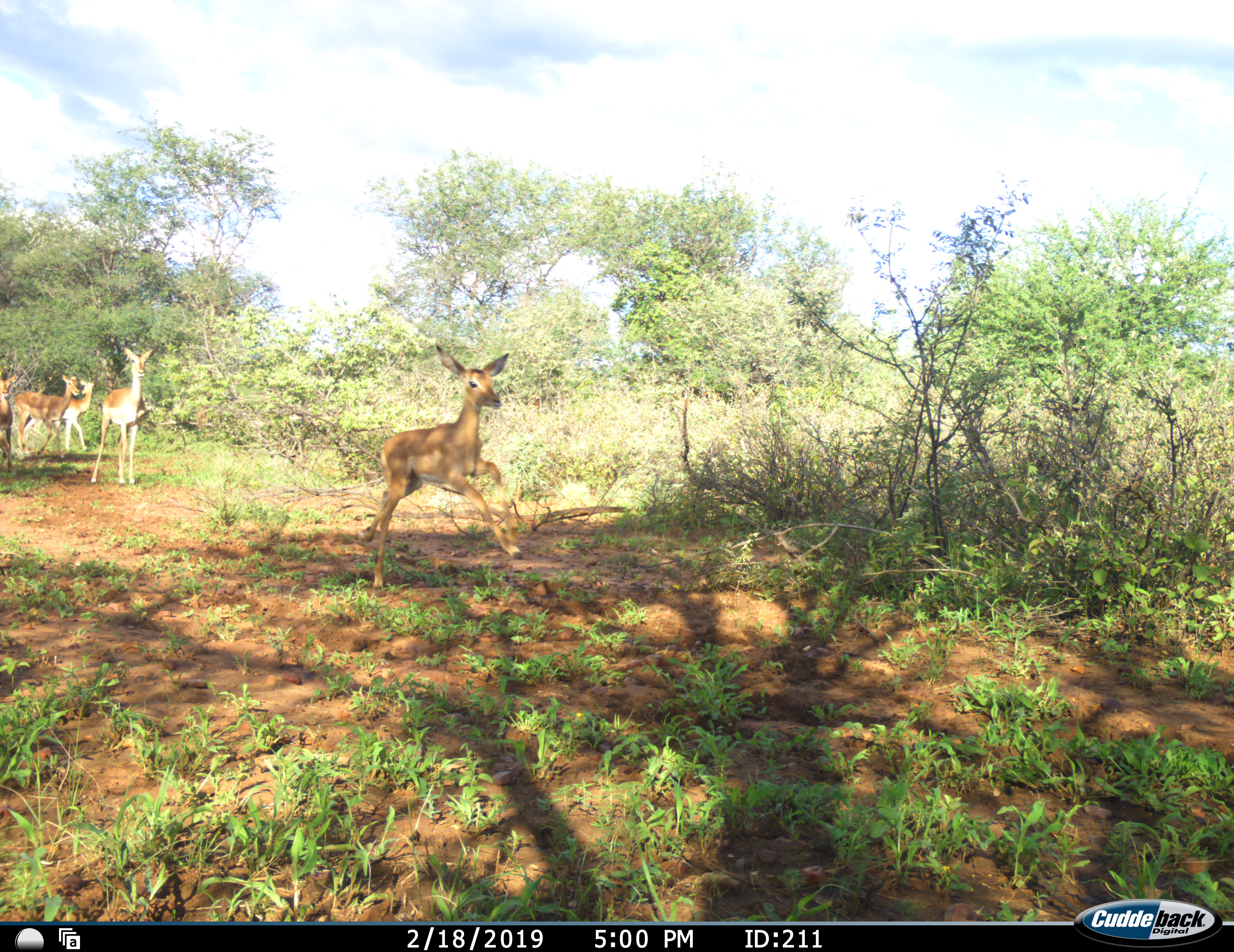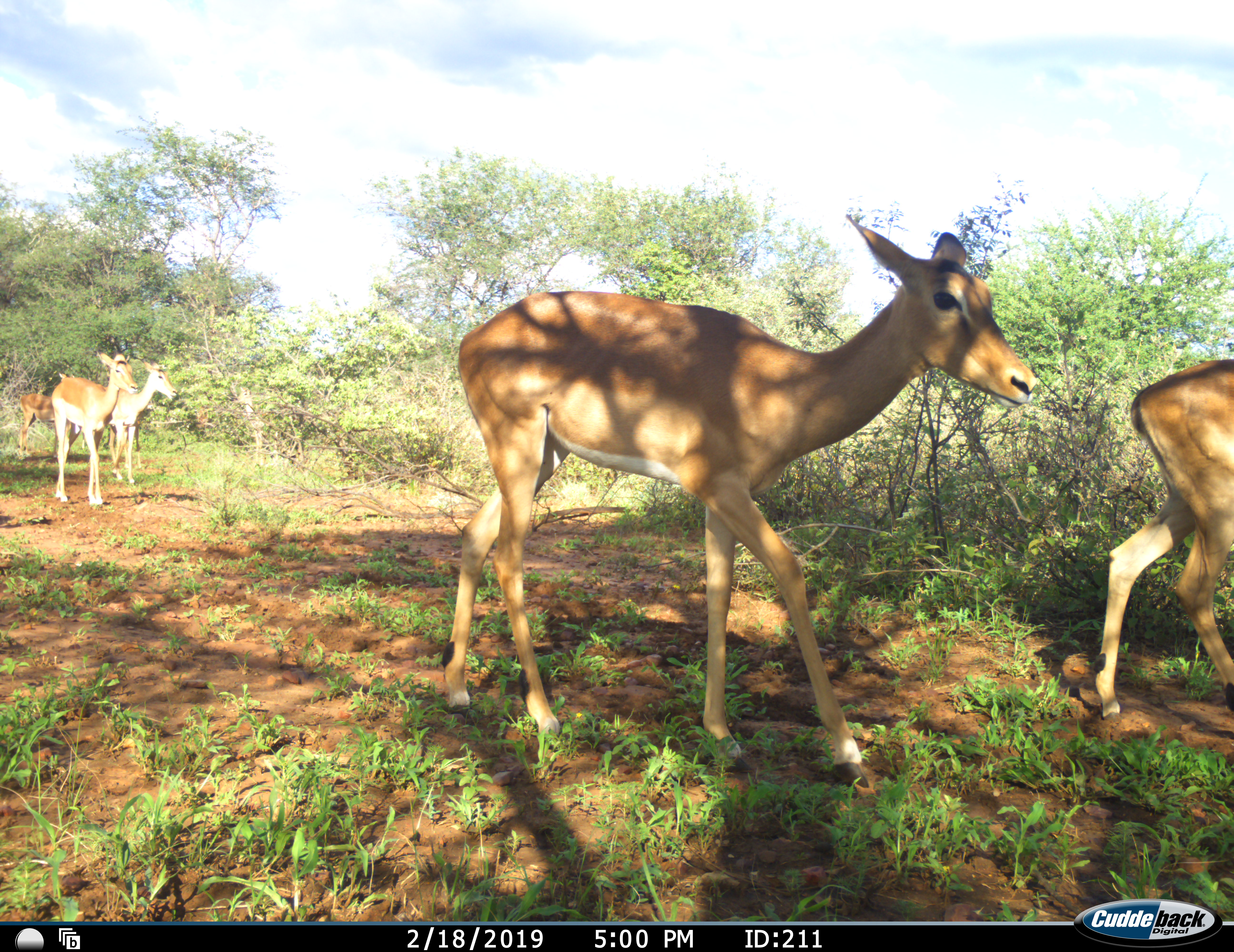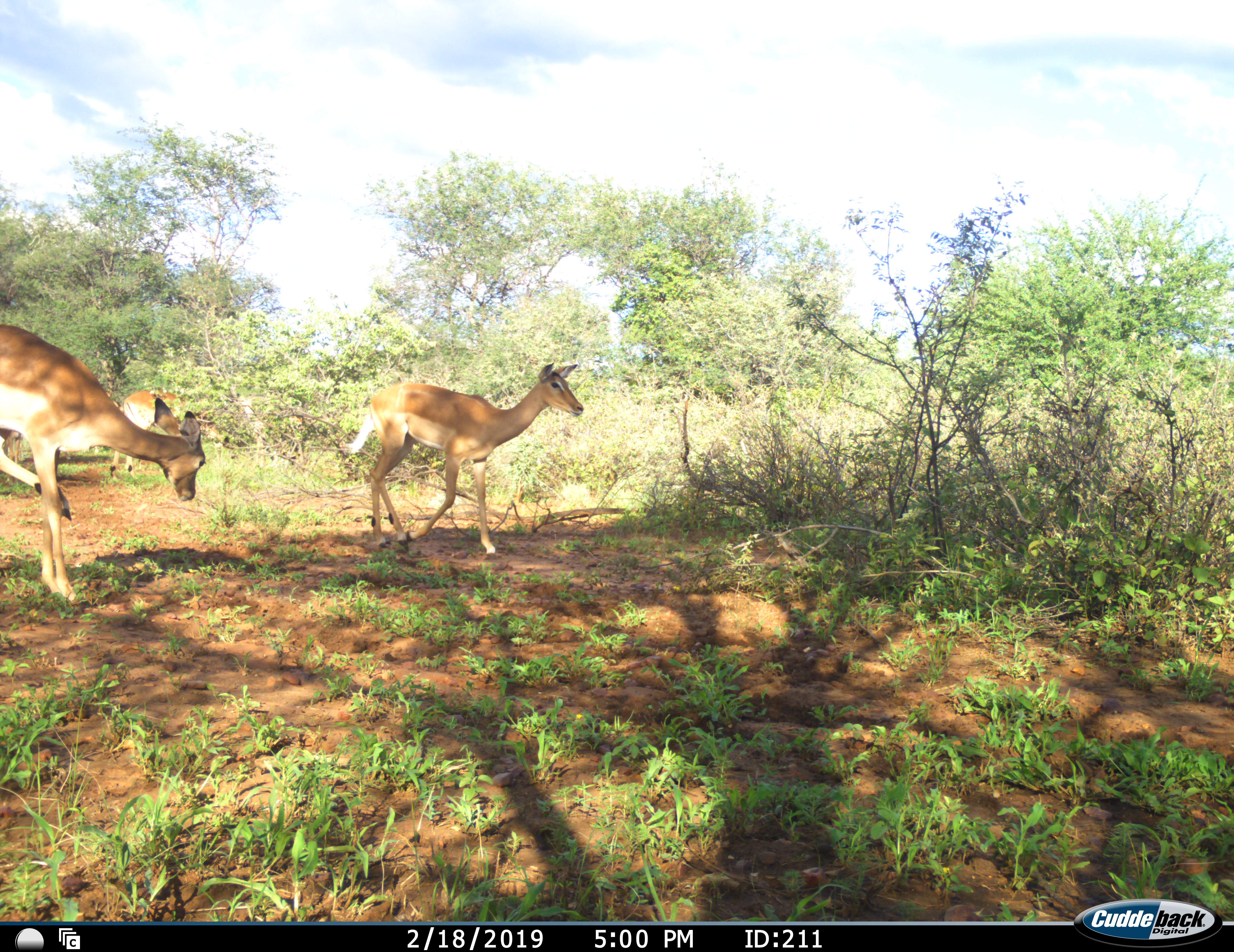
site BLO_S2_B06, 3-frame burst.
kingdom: Animalia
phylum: Chordata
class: Mammalia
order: Artiodactyla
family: Bovidae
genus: Aepyceros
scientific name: Aepyceros melampus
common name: impala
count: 6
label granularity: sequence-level